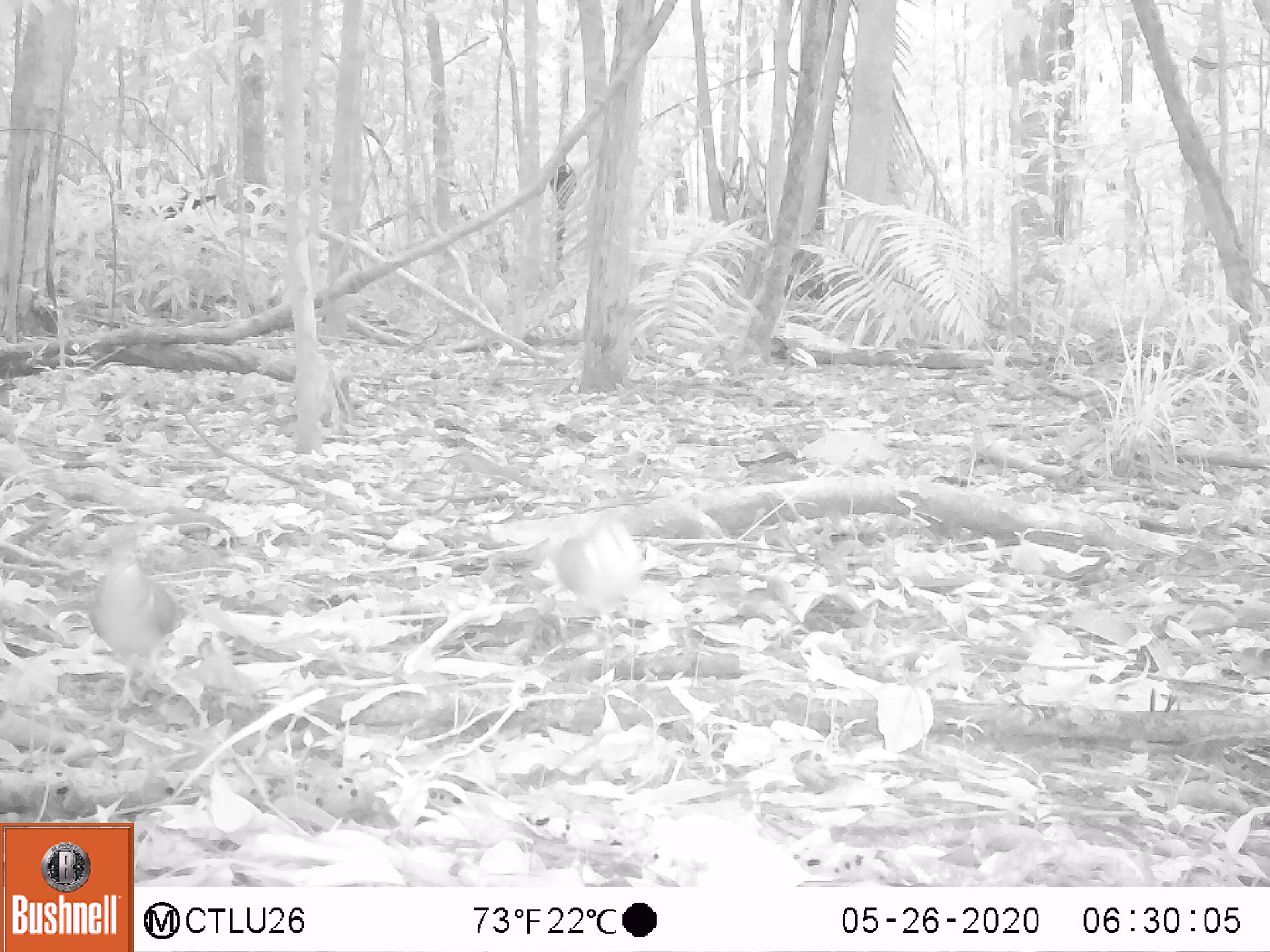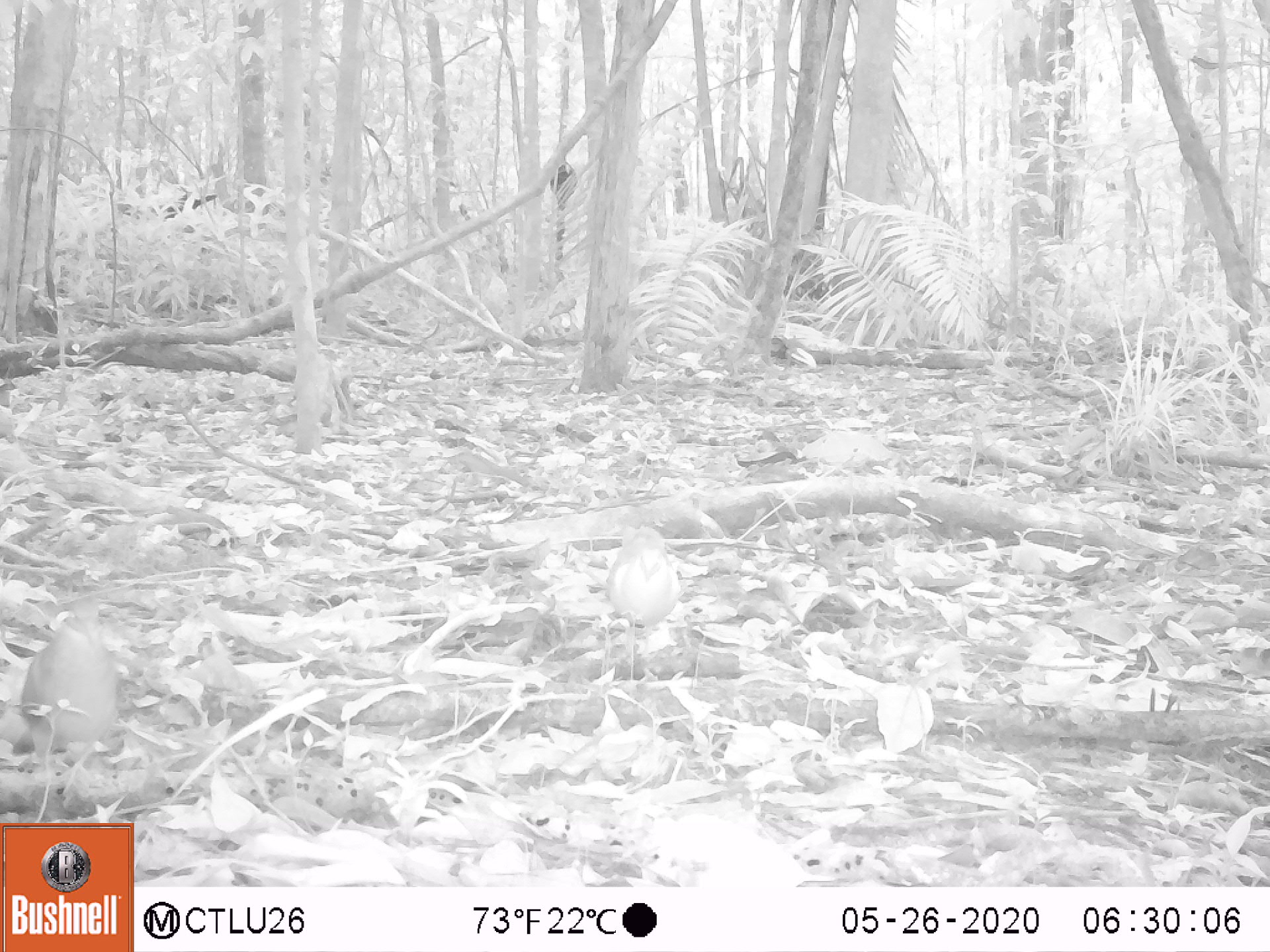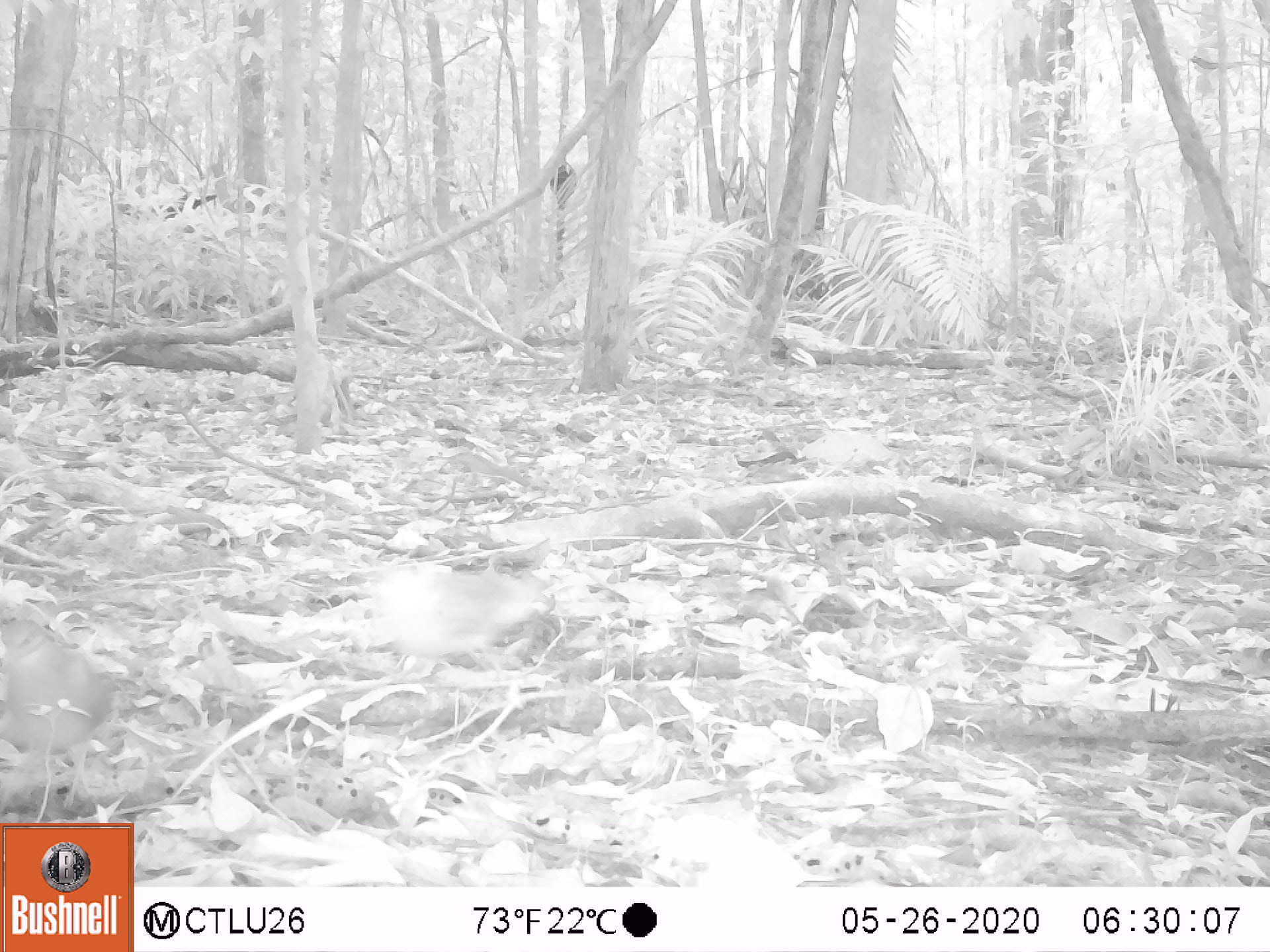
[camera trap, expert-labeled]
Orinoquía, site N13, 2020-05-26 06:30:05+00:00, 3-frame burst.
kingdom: Animalia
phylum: Chordata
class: Aves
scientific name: Aves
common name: bird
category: unknown bird